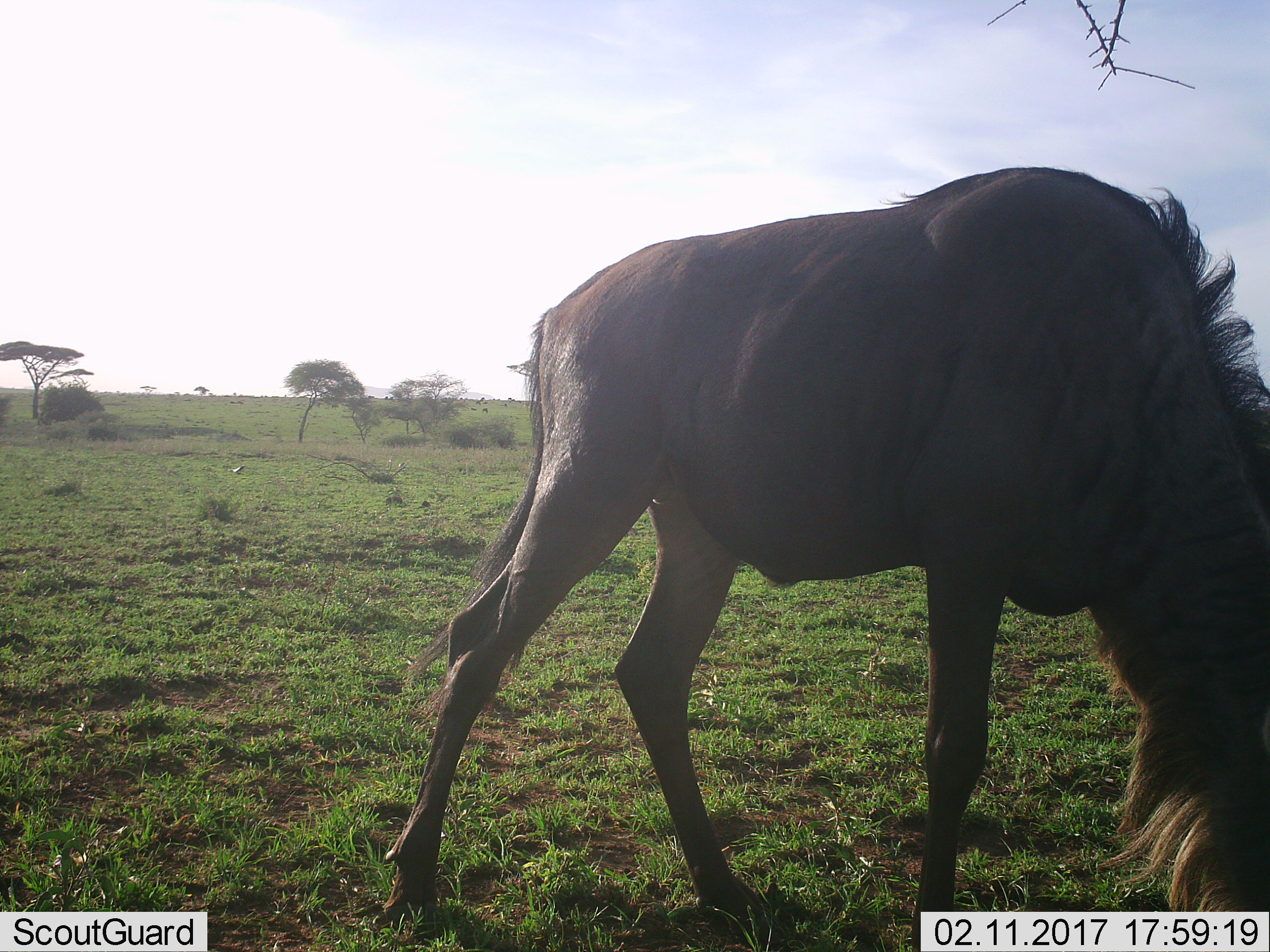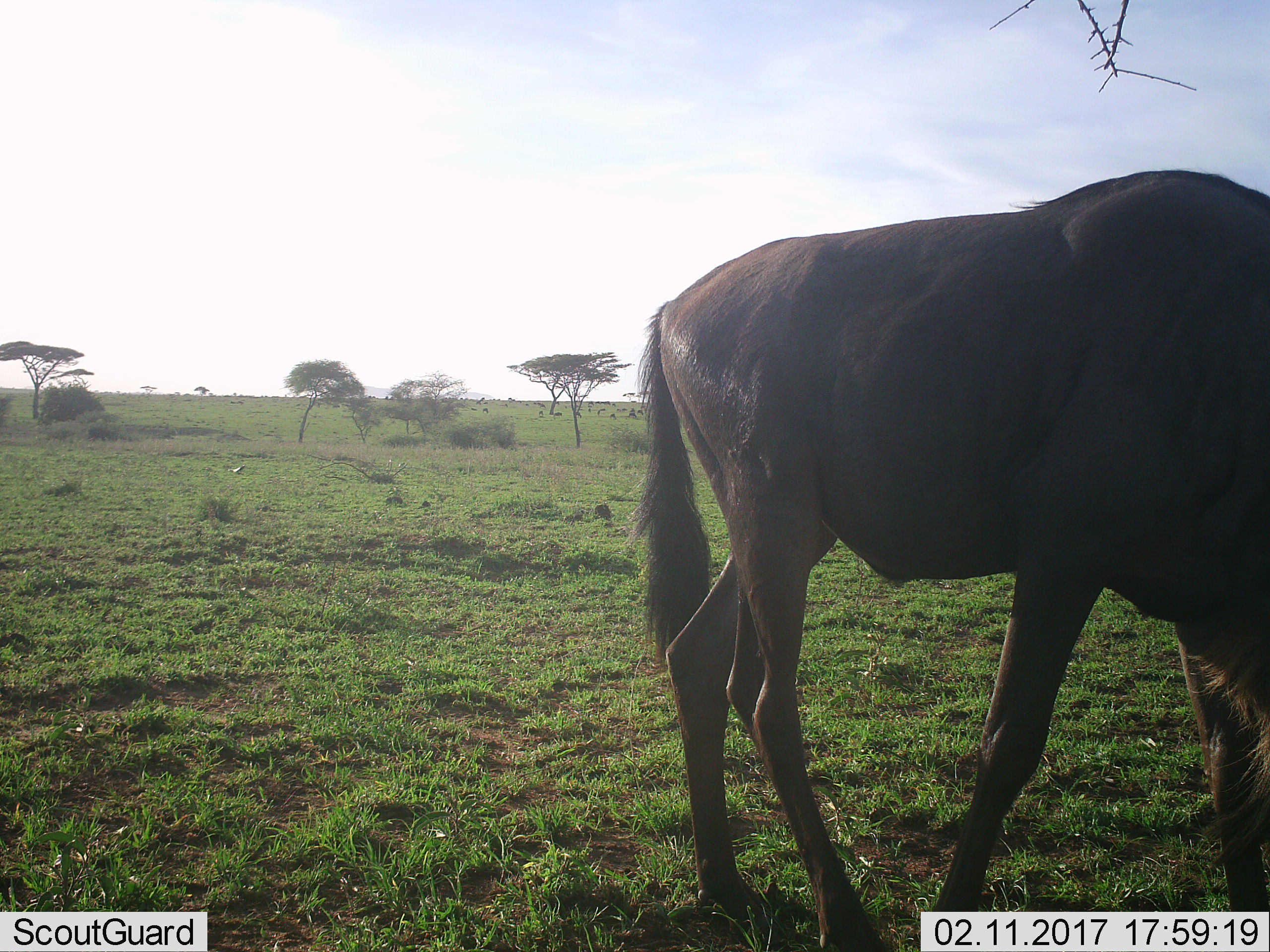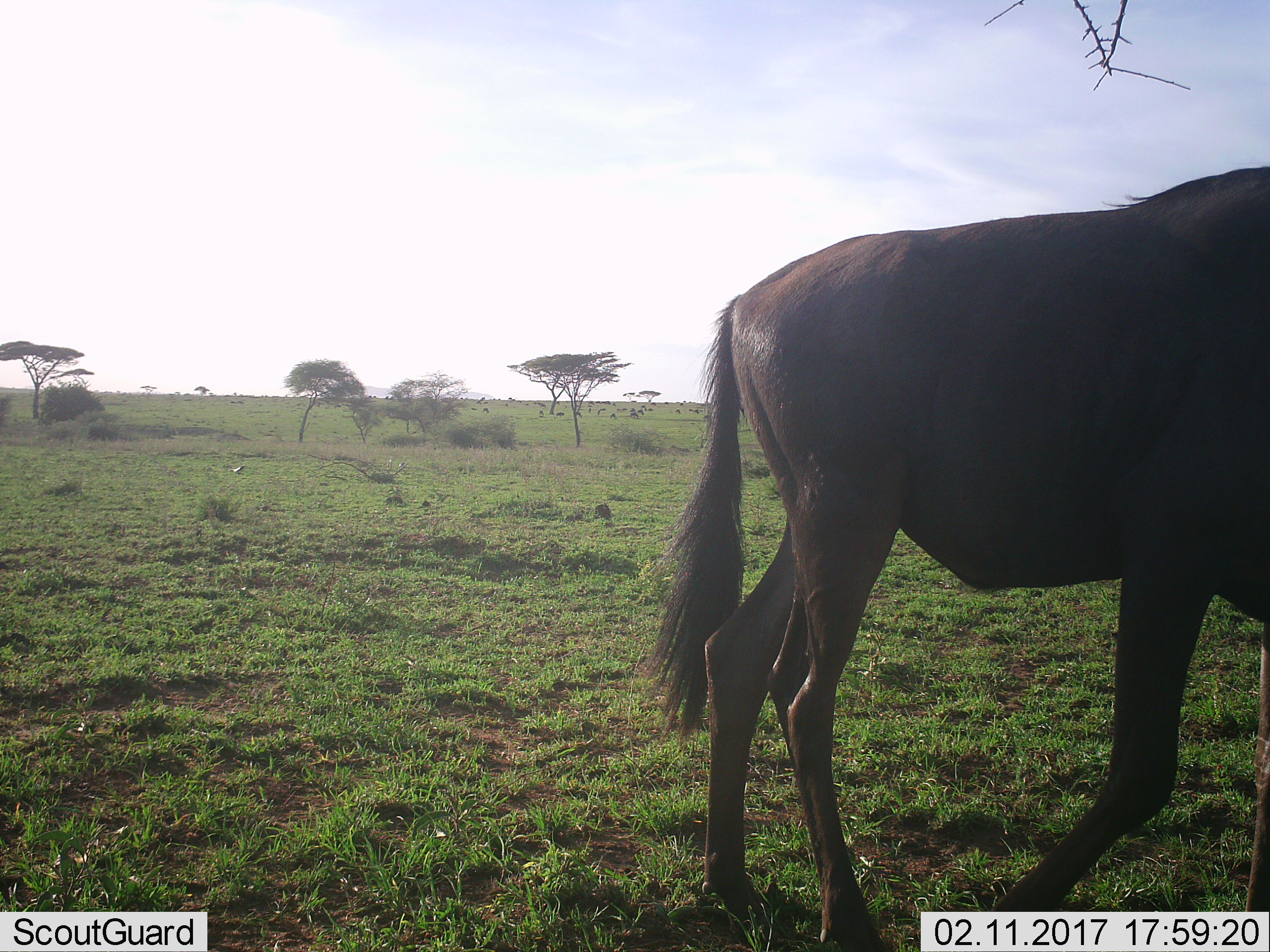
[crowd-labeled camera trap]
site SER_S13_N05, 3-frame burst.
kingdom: Animalia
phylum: Chordata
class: Mammalia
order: Artiodactyla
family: Bovidae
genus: Connochaetes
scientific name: Connochaetes taurinus taurinus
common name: blue wildebeest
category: wildebeestblue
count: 1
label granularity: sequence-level